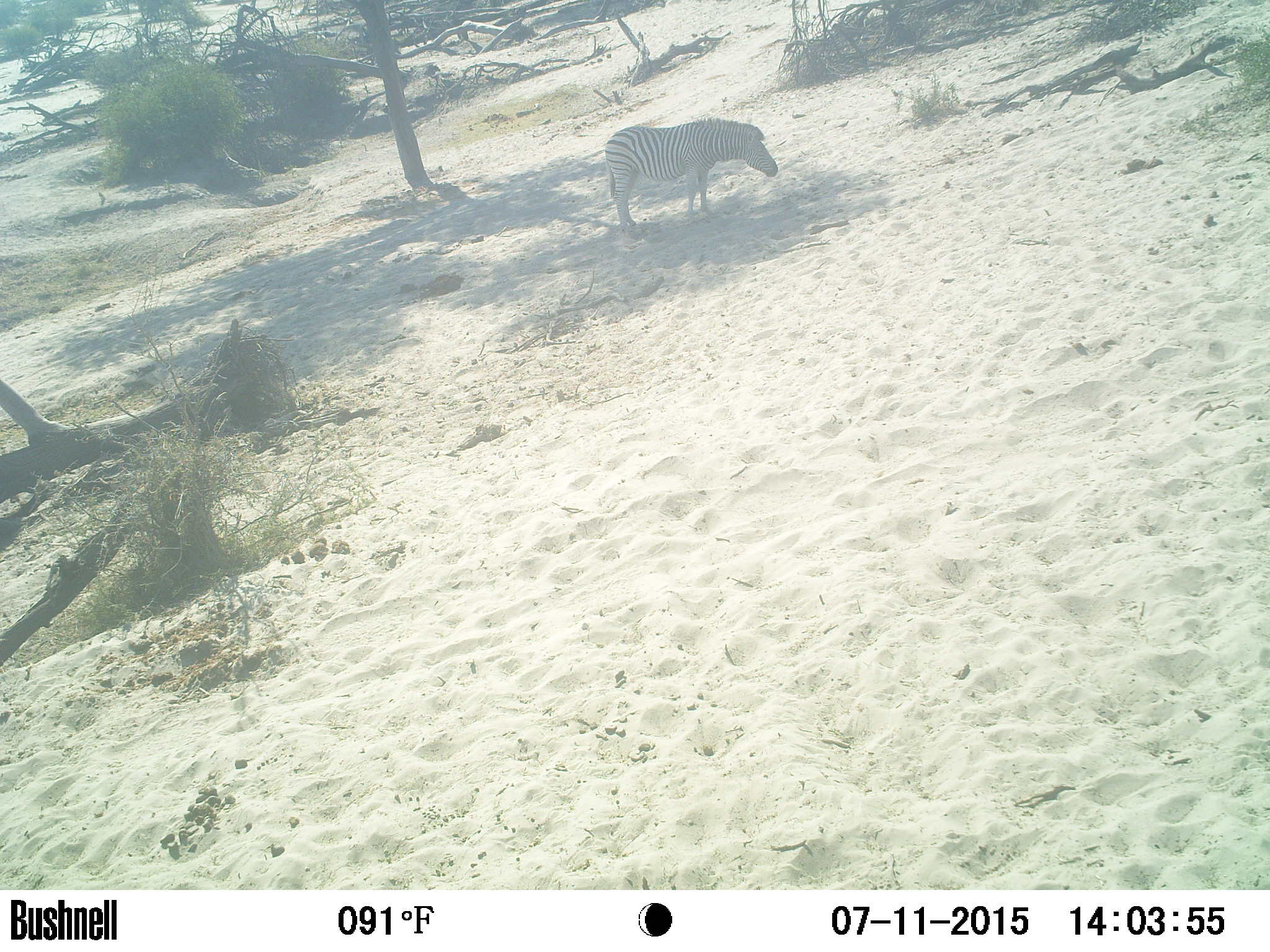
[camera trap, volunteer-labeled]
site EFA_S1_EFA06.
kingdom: Animalia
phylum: Chordata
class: Mammalia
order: Perissodactyla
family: Equidae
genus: Equus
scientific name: Equus quagga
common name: plains zebra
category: zebraplains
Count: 1.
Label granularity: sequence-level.